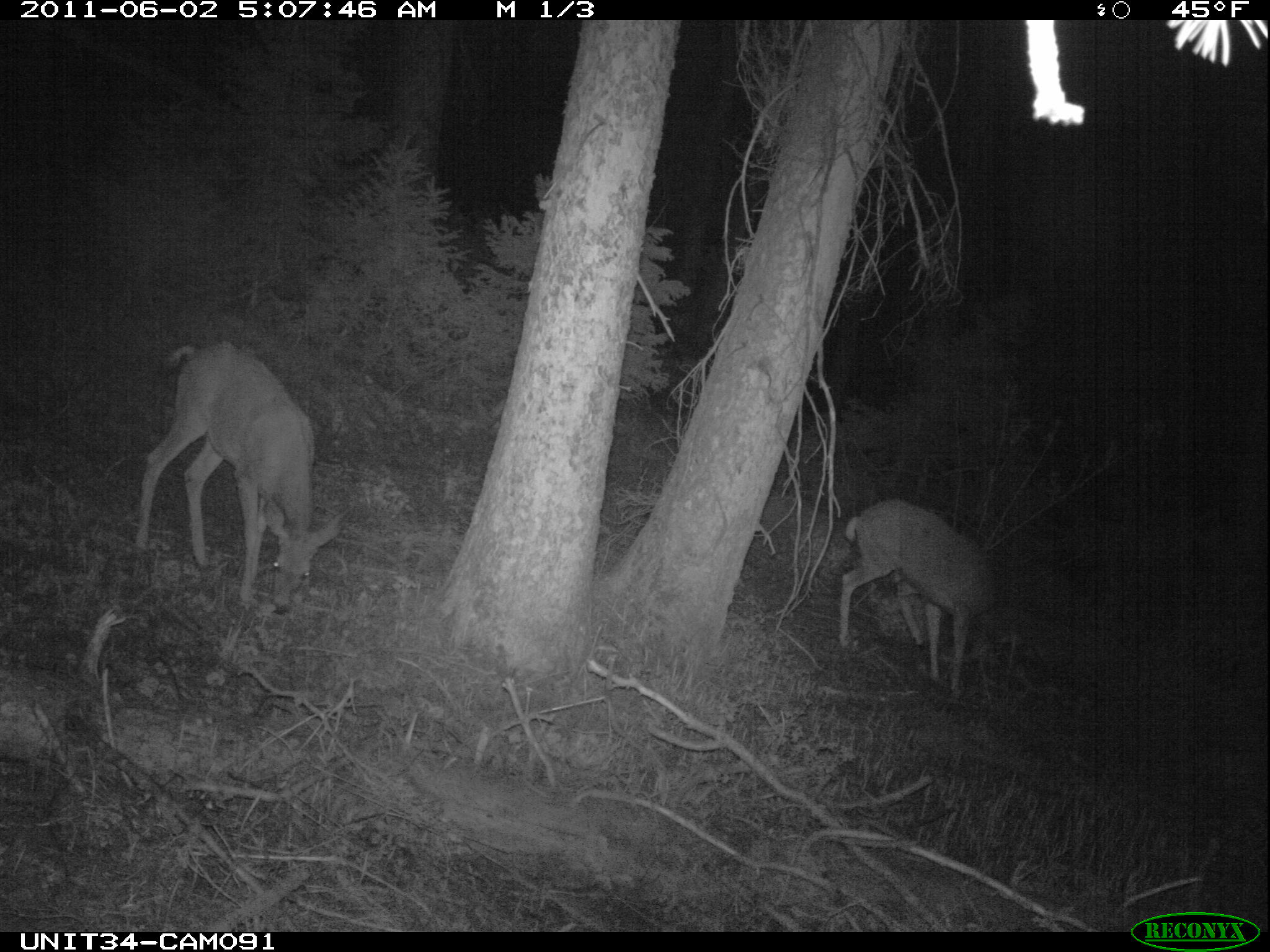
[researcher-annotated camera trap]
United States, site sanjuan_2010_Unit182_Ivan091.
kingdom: Animalia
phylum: Chordata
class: Mammalia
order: Artiodactyla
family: Cervidae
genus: Odocoileus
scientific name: Odocoileus hemionus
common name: mule deer